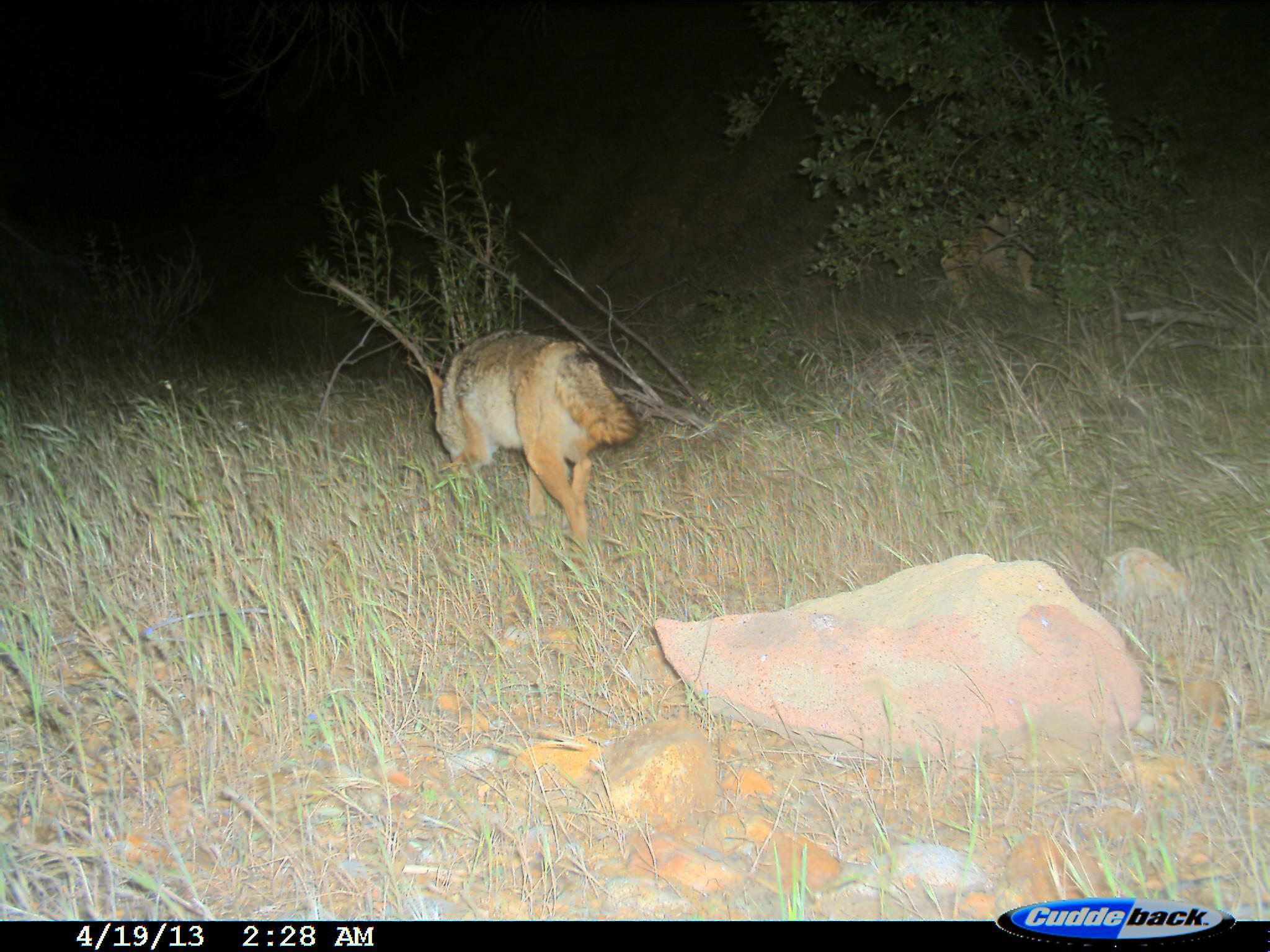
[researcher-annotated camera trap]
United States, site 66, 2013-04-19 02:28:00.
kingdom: Animalia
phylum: Chordata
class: Mammalia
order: Carnivora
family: Canidae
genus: Canis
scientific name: Canis latrans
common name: coyote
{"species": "coyote (Canis latrans)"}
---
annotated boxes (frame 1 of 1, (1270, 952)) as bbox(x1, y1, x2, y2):
coyote: bbox(428, 329, 639, 573)